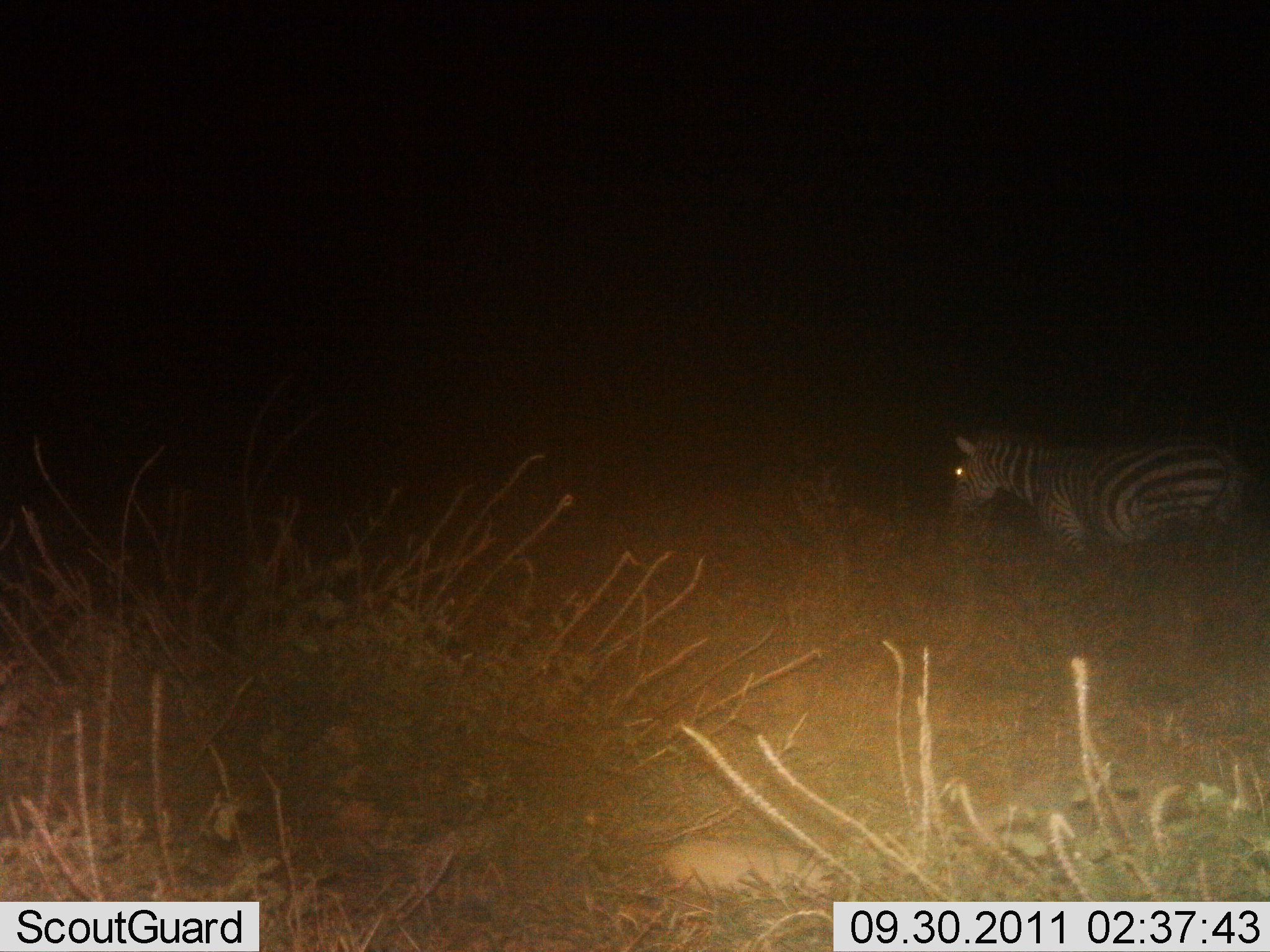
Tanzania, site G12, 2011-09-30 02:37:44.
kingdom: Animalia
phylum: Chordata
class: Mammalia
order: Perissodactyla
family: Equidae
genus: Equus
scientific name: Equus quagga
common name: plains zebra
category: zebra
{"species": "zebra (plains zebra) (Equus quagga)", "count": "1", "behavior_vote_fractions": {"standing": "62%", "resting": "8%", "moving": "31%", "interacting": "0%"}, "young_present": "0%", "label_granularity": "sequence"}